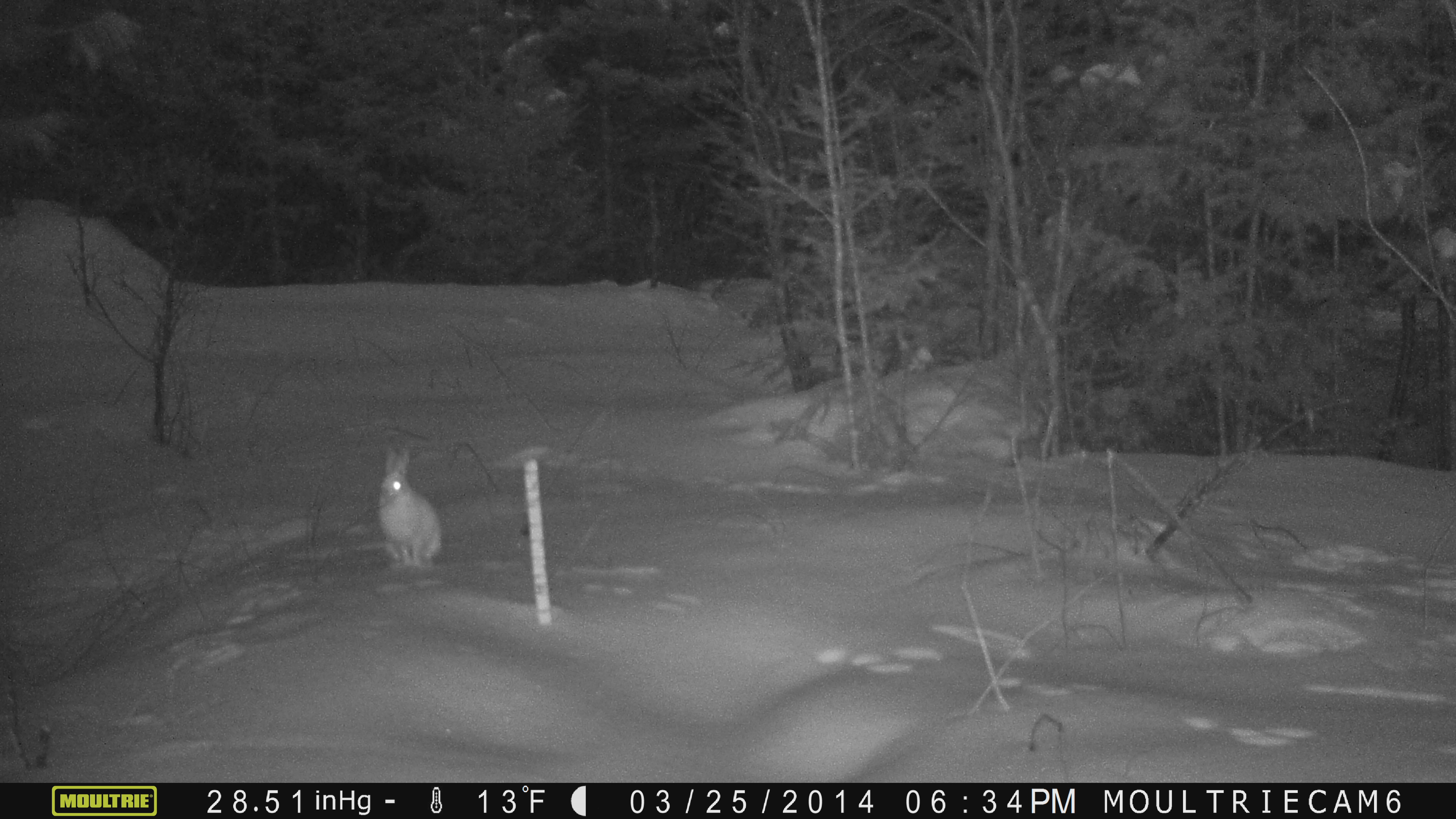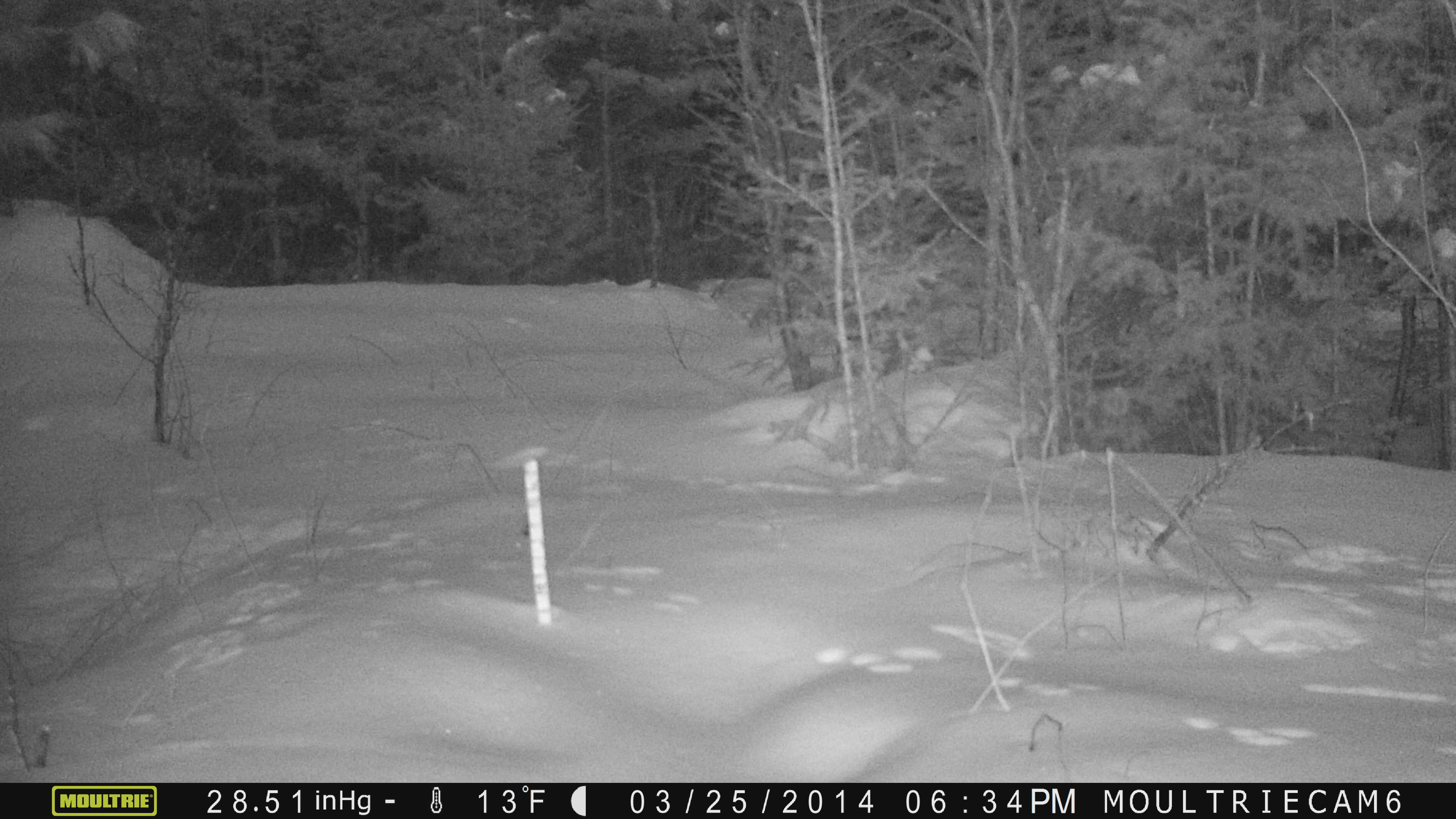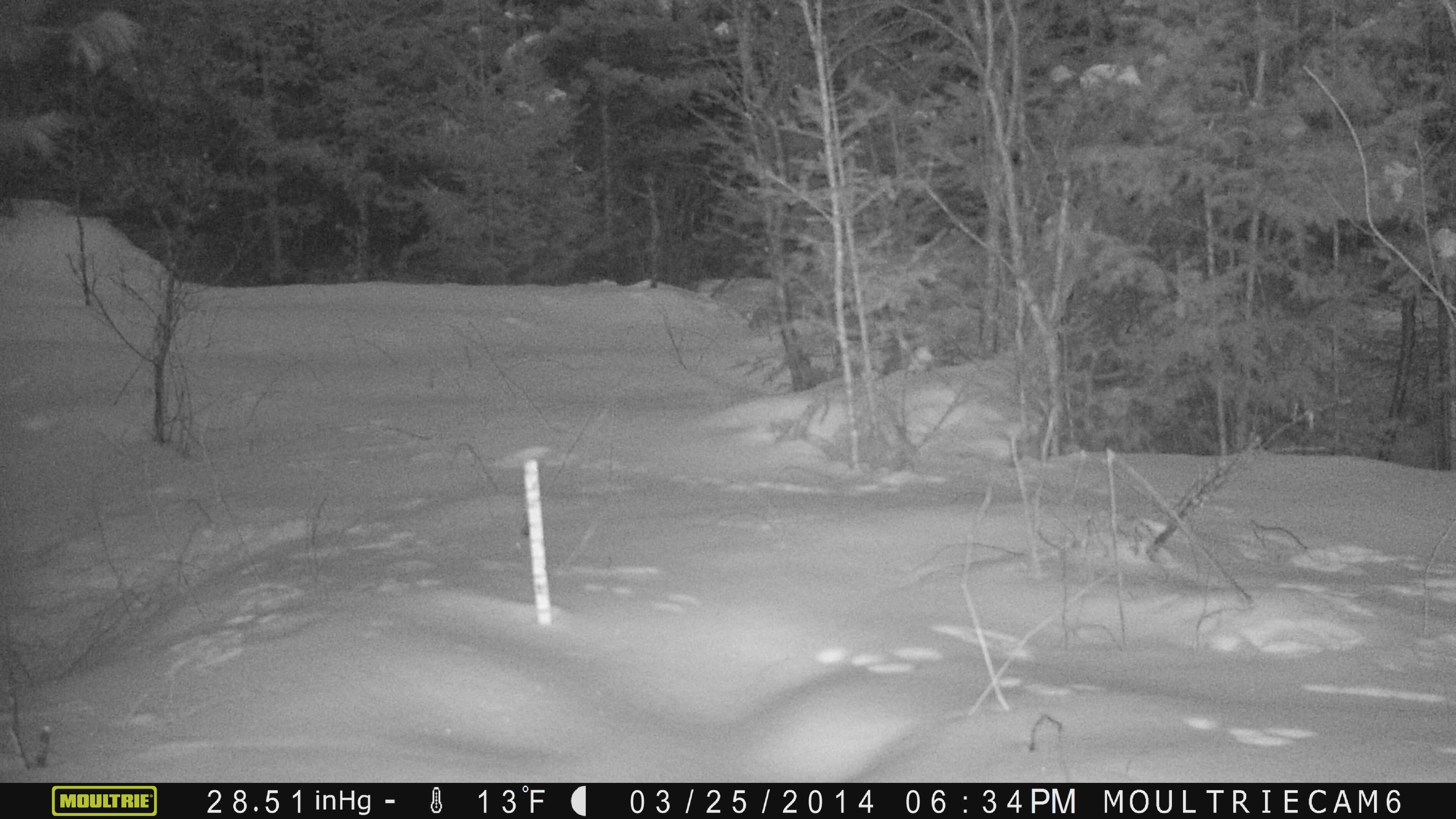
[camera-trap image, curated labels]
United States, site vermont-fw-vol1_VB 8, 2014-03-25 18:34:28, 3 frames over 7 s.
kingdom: Animalia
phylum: Chordata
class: Mammalia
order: Lagomorpha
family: Leporidae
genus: Lepus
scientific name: Lepus americanus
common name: snowshoe hare